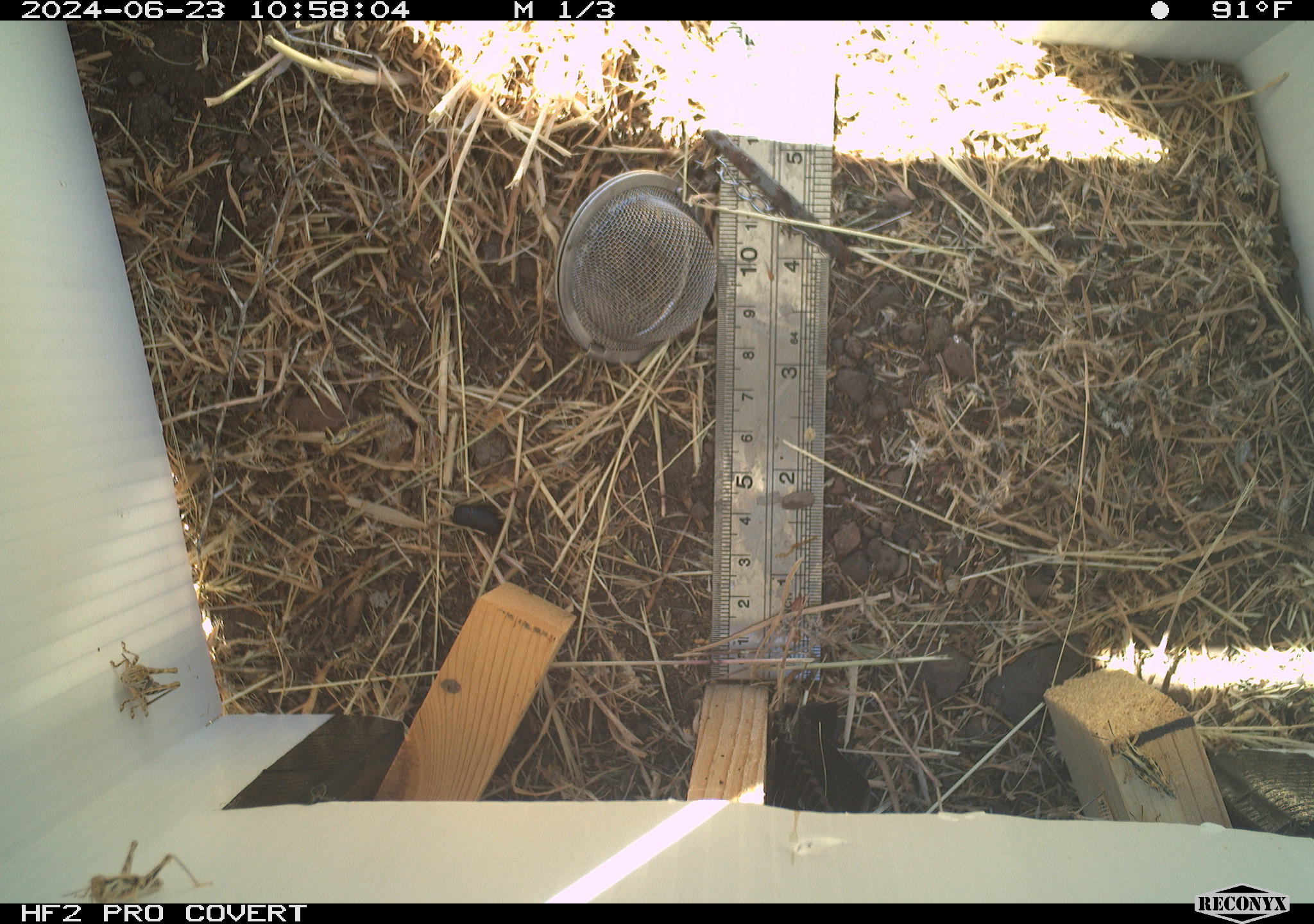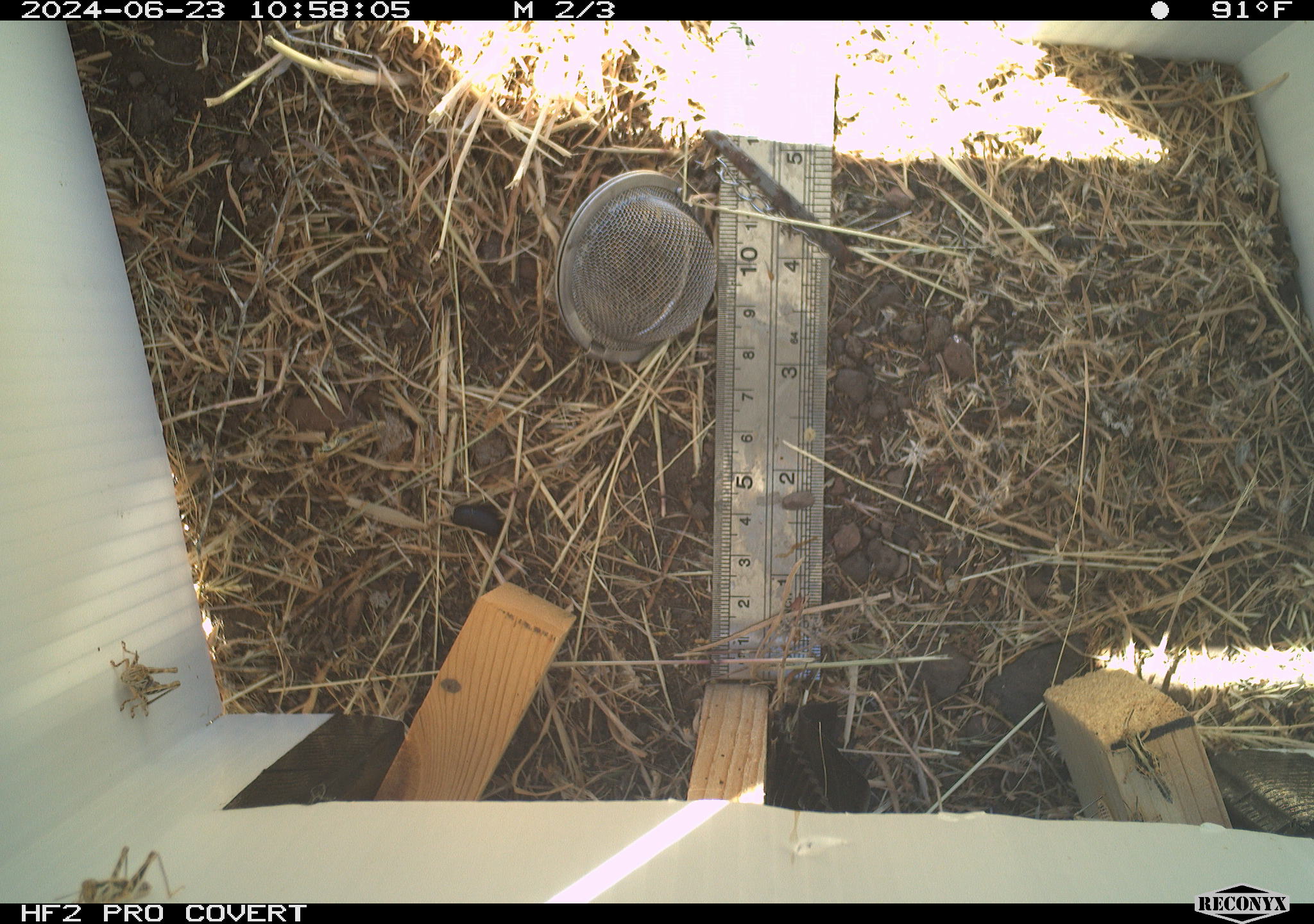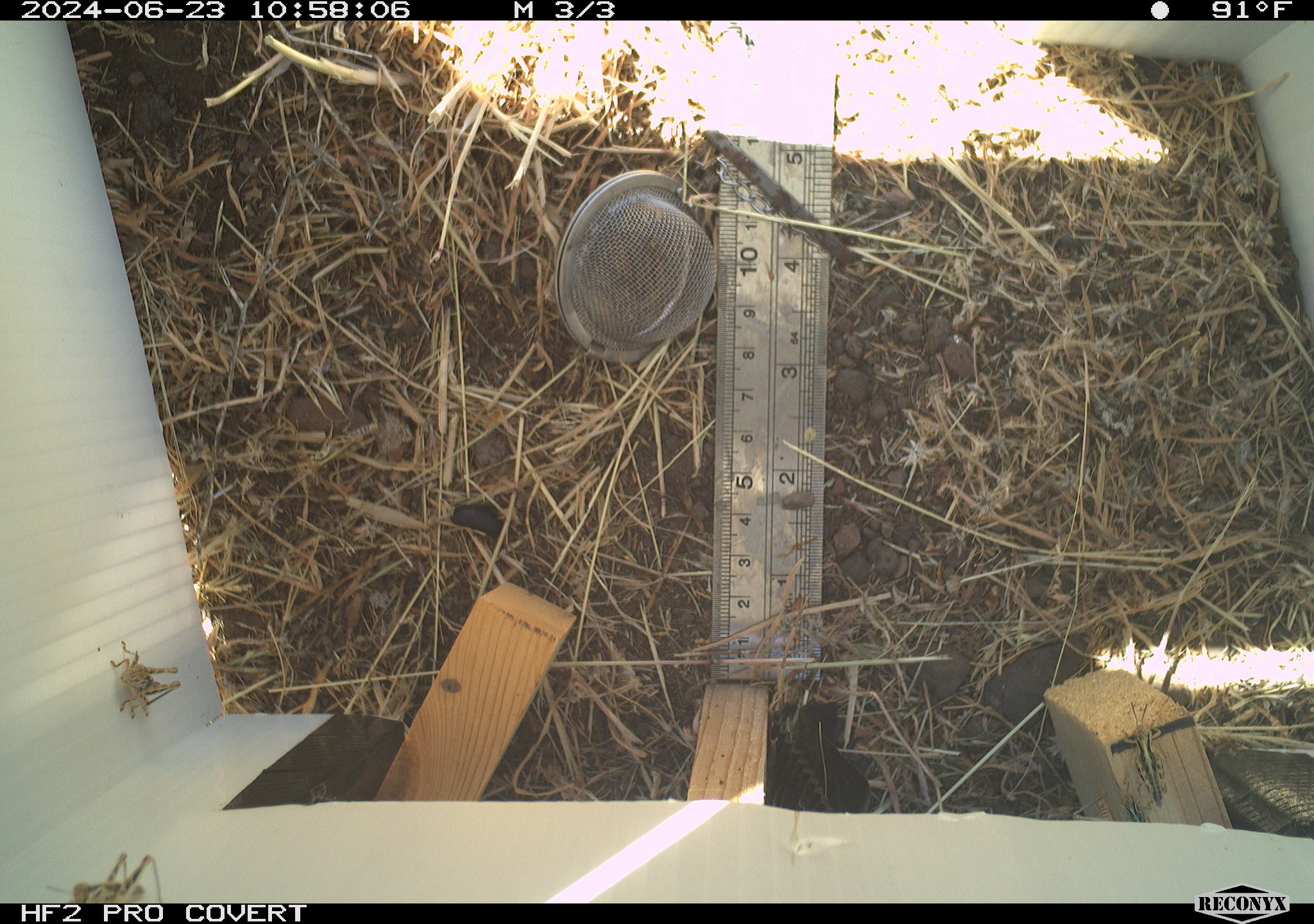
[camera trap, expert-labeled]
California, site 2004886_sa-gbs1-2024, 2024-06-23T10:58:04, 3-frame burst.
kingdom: Animalia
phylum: Arthropoda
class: Insecta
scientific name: Insecta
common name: insect